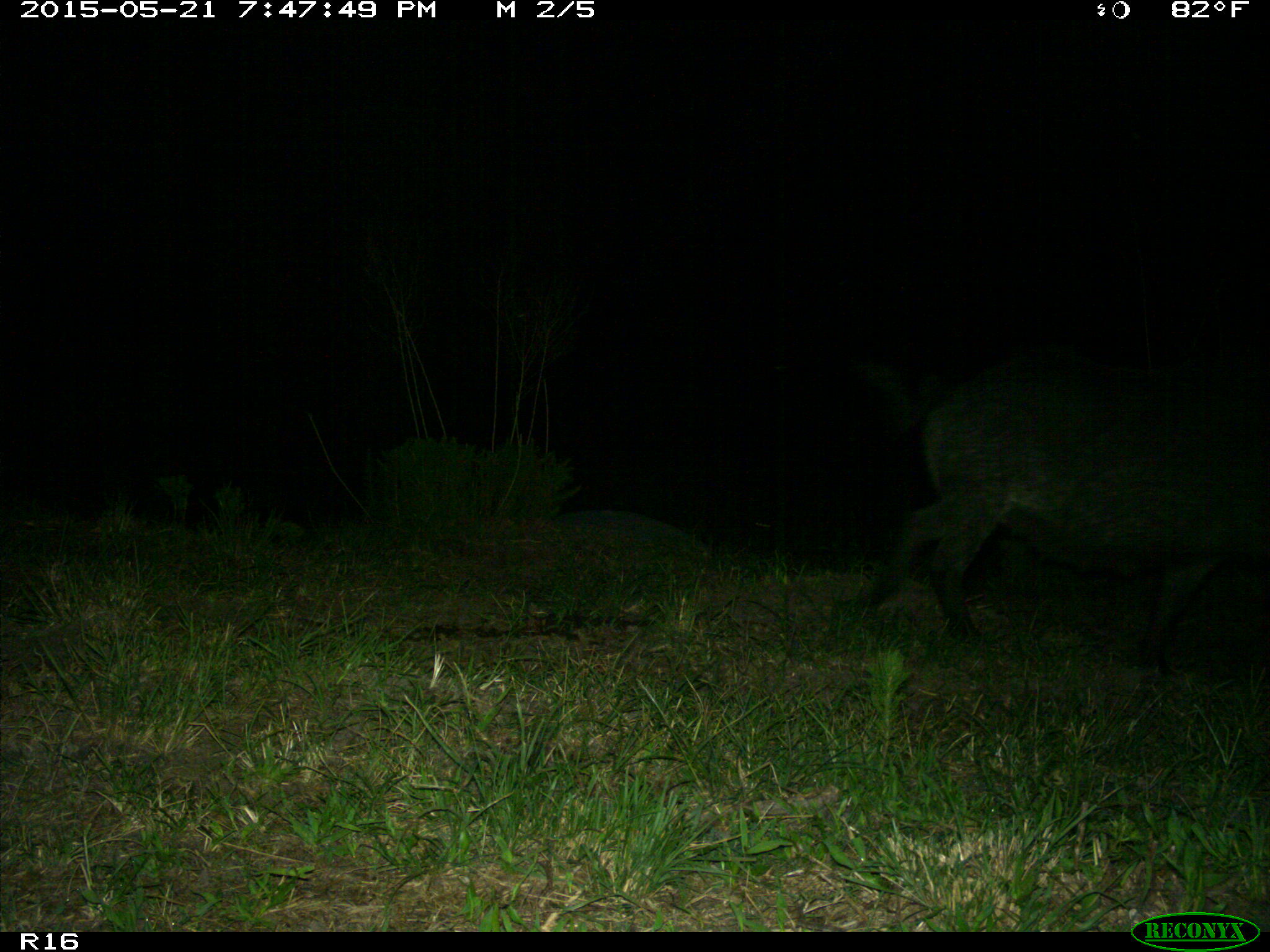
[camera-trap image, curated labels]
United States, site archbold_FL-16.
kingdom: Animalia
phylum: Chordata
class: Mammalia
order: Artiodactyla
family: Suidae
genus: Sus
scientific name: Sus scrofa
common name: wild boar